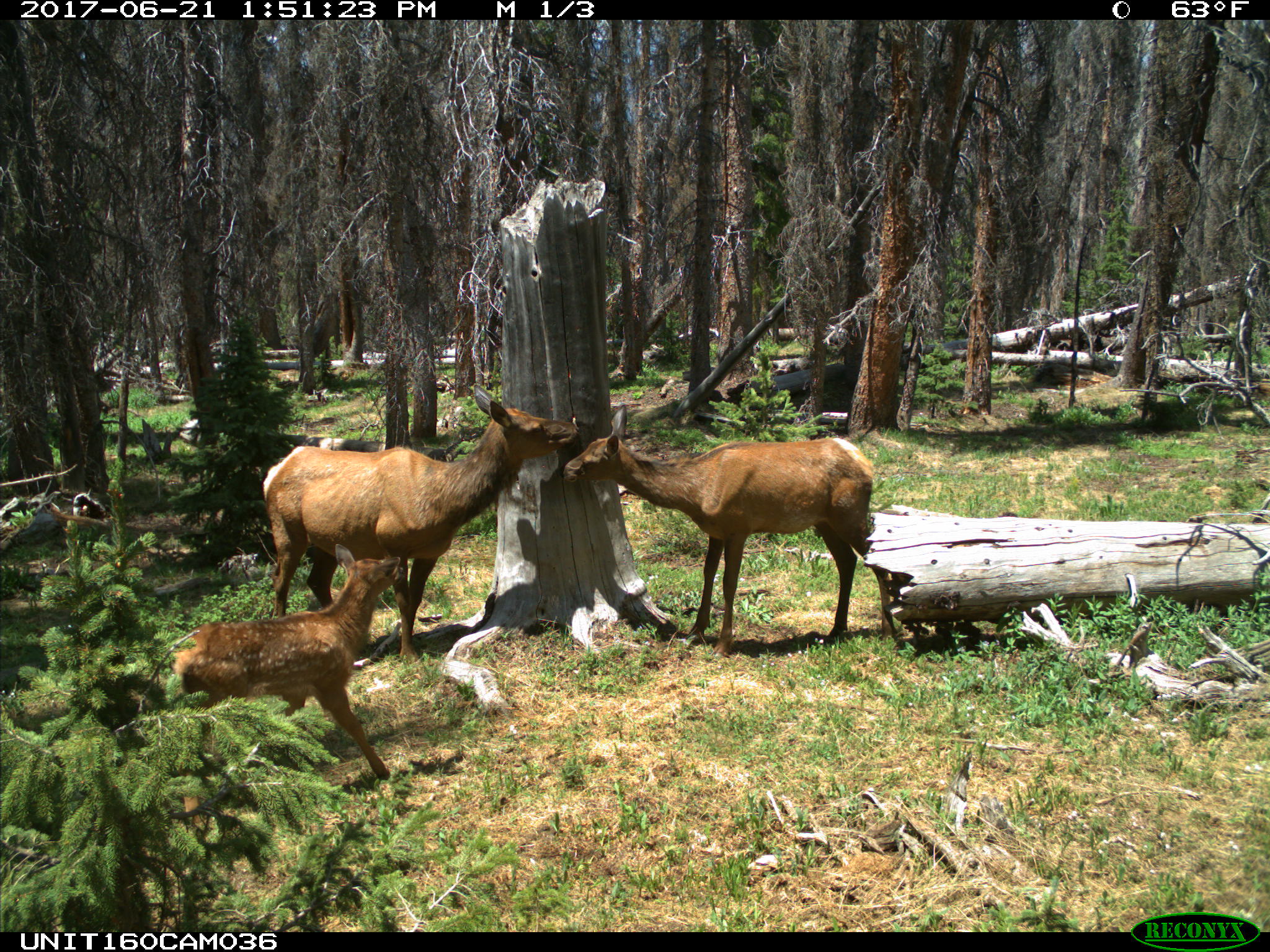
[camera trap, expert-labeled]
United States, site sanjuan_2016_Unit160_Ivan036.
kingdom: Animalia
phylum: Chordata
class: Mammalia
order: Artiodactyla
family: Cervidae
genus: Cervus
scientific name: Cervus elaphus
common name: red deer